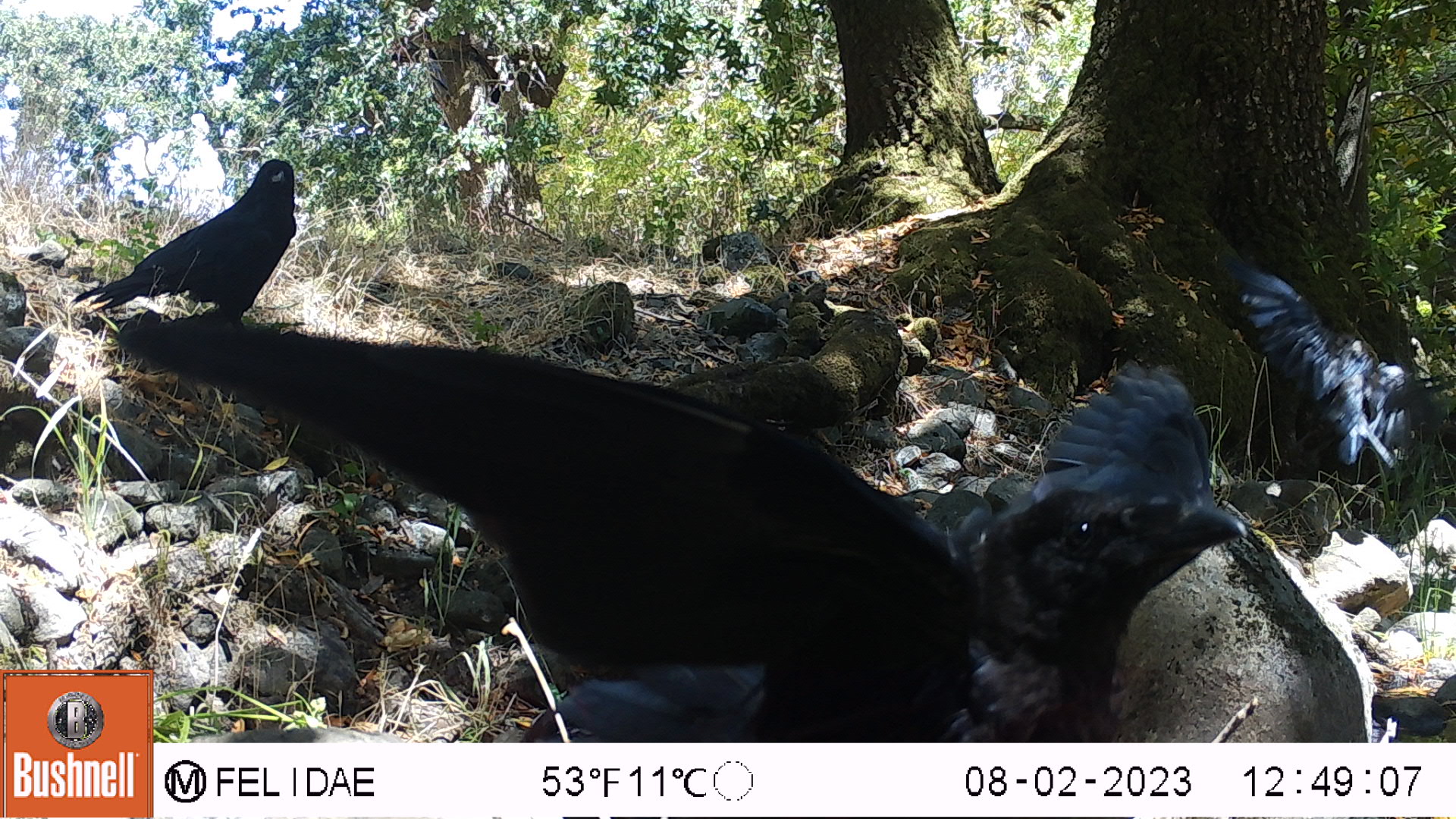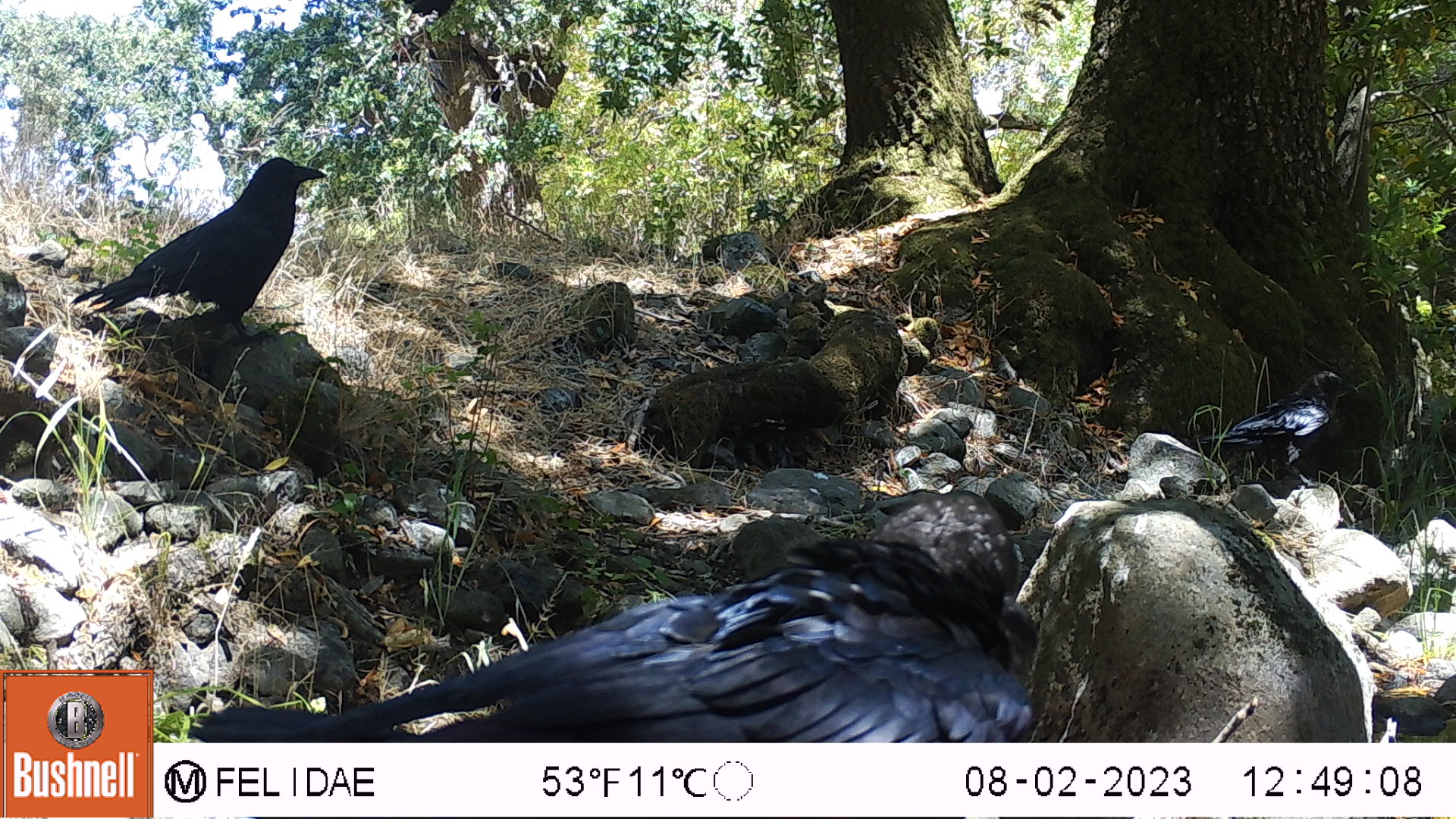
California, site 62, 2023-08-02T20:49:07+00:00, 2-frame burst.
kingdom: Animalia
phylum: Chordata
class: Aves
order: Passeriformes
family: Corvidae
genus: Corvus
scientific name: Corvus brachyrhynchos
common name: american crow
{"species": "american crow (Corvus brachyrhynchos)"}